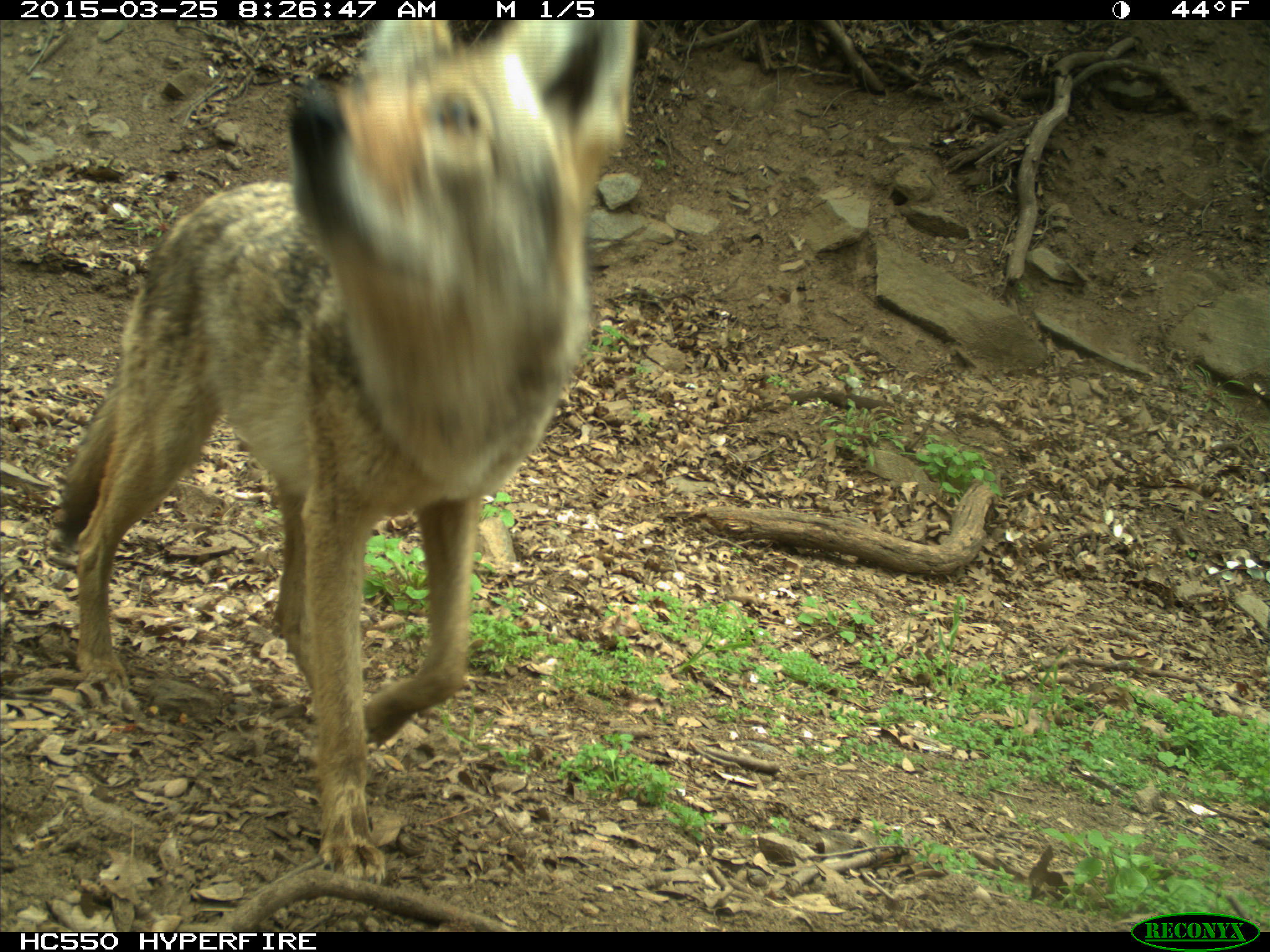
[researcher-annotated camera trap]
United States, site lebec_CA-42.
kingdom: Animalia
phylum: Chordata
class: Mammalia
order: Carnivora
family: Canidae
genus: Canis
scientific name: Canis latrans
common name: coyote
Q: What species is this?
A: Canis latrans (coyote).